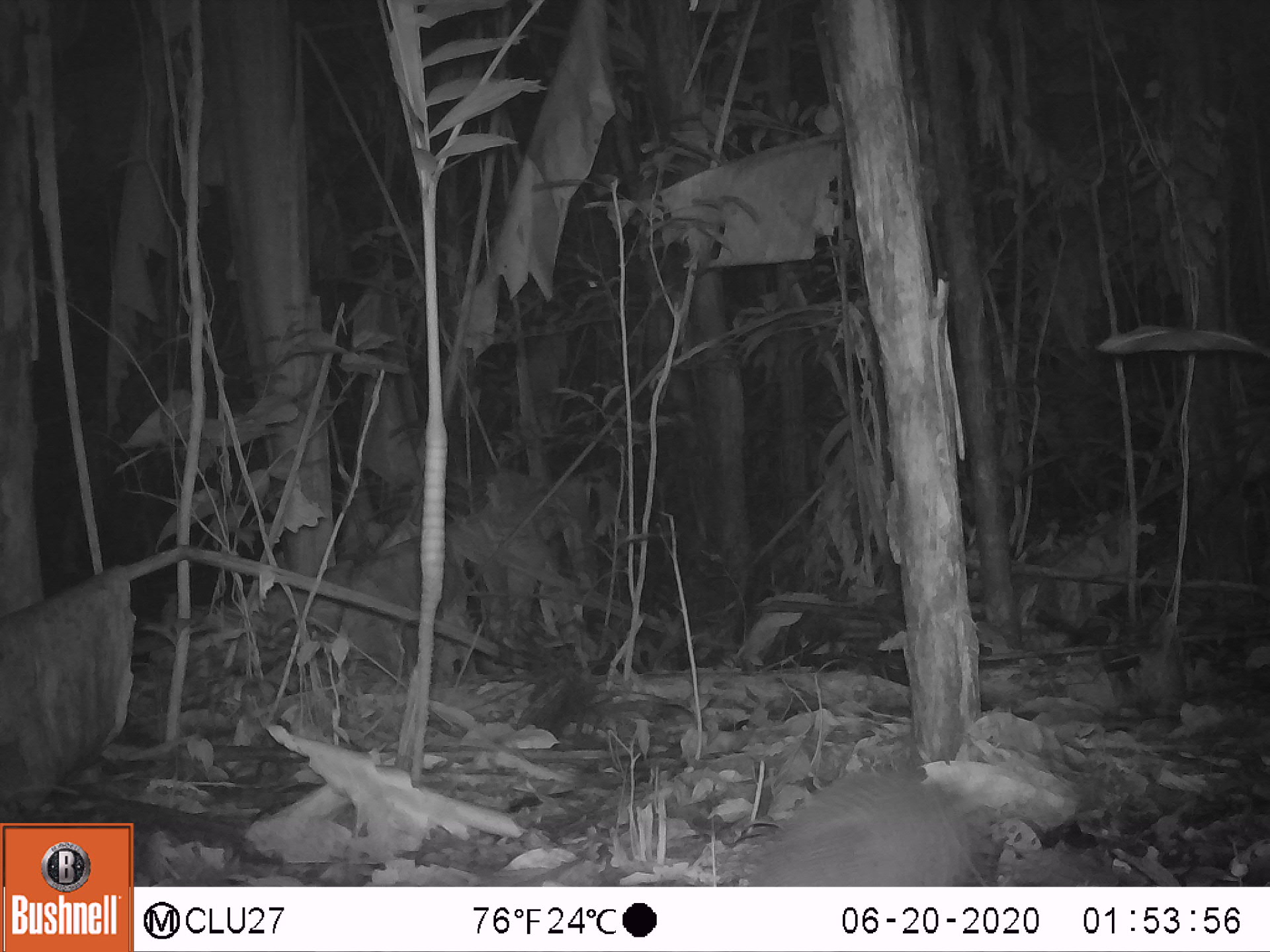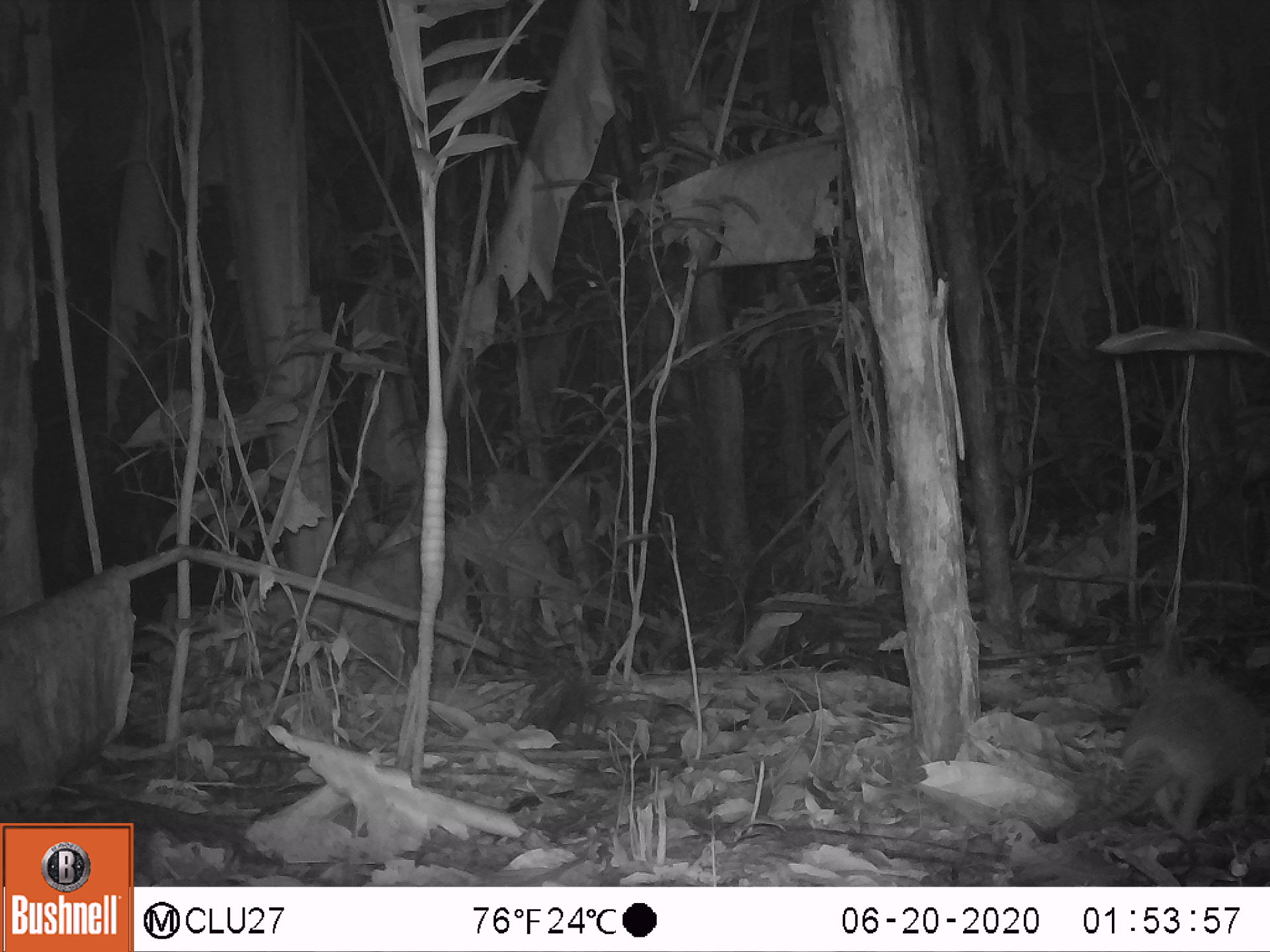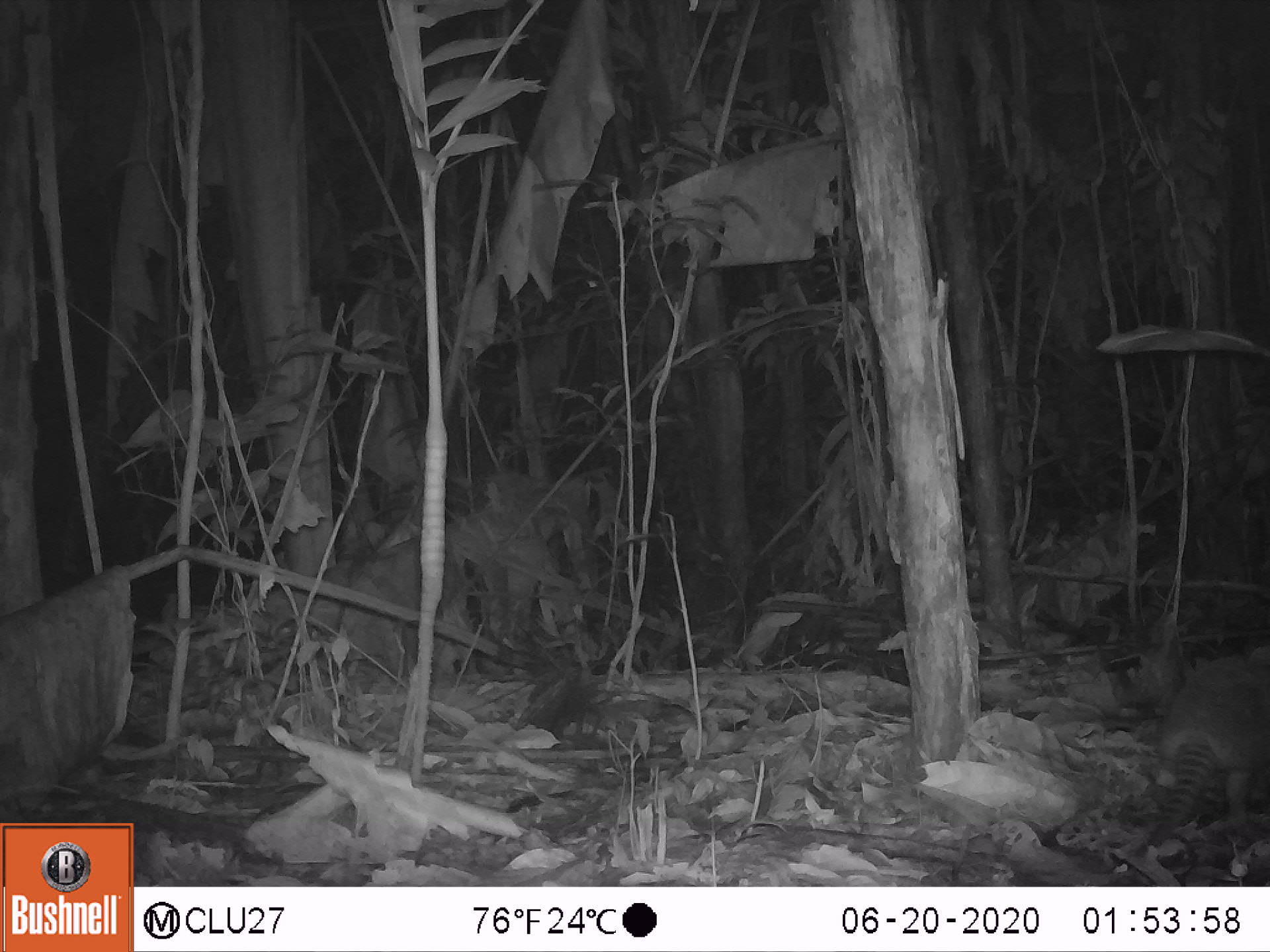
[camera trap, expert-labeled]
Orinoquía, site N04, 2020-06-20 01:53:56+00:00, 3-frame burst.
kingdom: Animalia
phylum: Chordata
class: Mammalia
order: Cingulata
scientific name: Cingulata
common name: armadillo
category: unknown armadillo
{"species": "unknown armadillo (armadillo) (Cingulata)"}